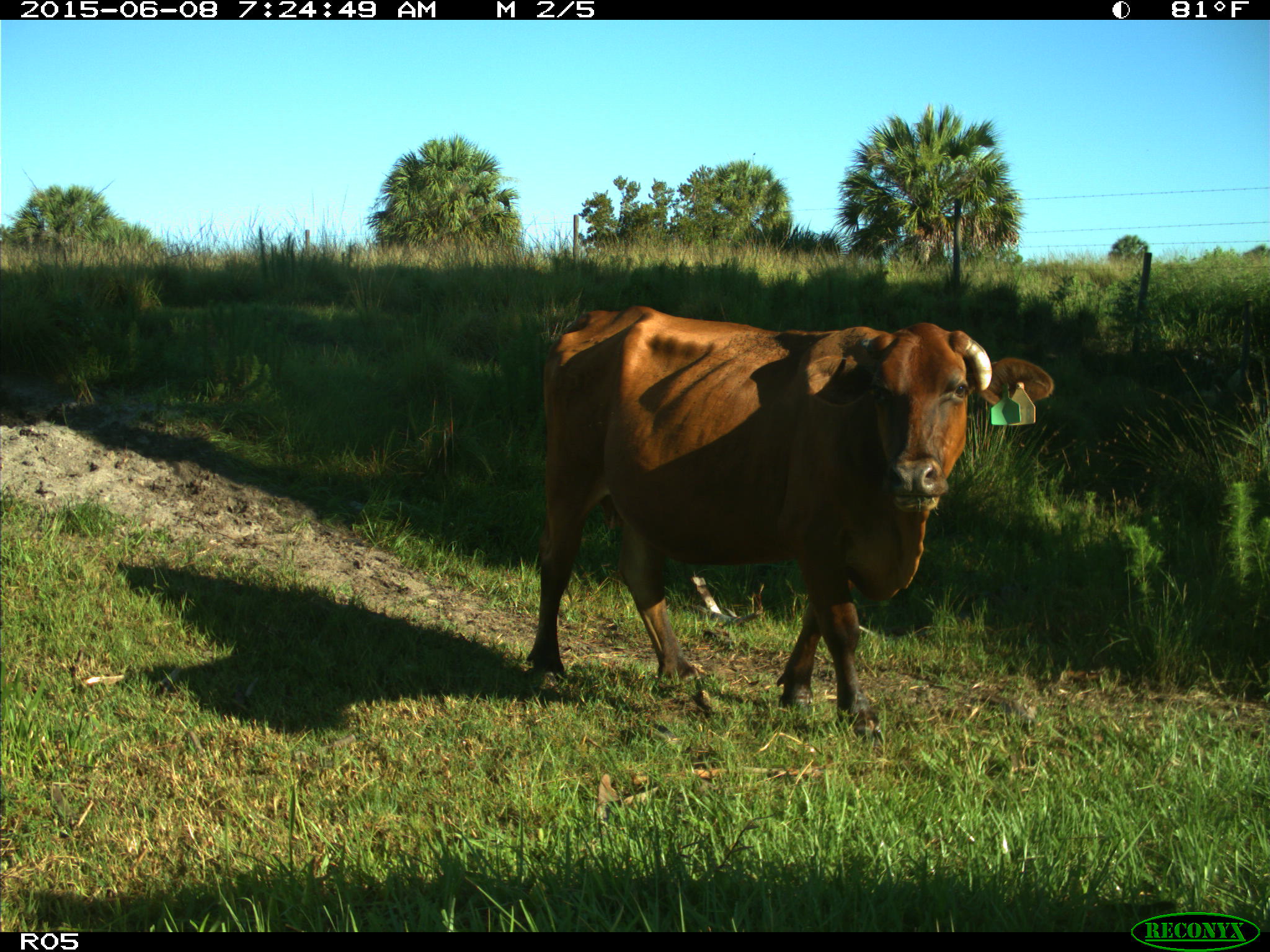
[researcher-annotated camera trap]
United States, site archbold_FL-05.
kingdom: Animalia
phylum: Chordata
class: Mammalia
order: Artiodactyla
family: Bovidae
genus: Bos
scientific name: Bos taurus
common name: domestic cow